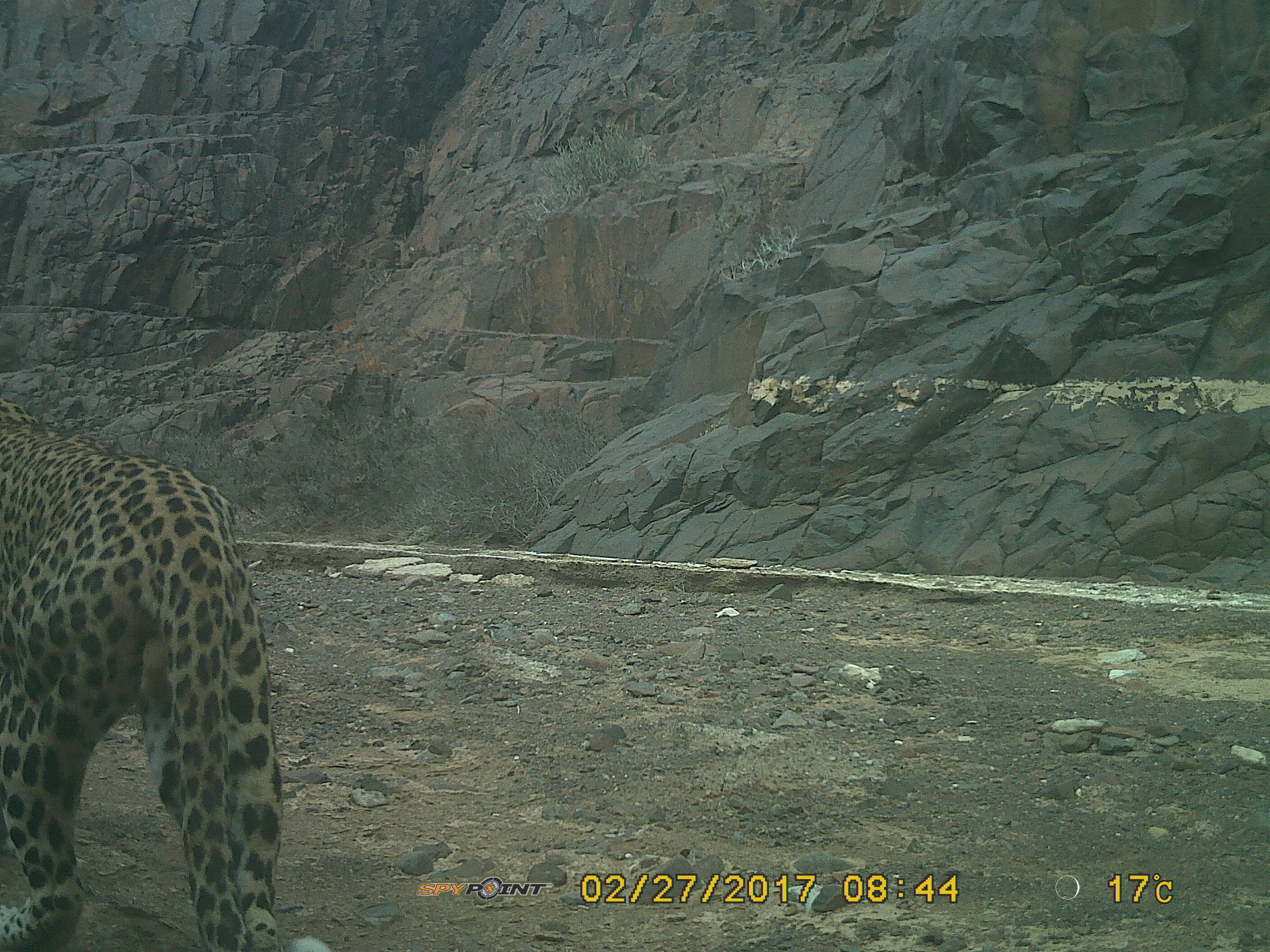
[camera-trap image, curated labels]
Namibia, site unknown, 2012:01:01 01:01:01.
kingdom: Animalia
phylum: Chordata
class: Mammalia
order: Carnivora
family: Felidae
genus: Panthera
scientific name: Panthera pardus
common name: leopard